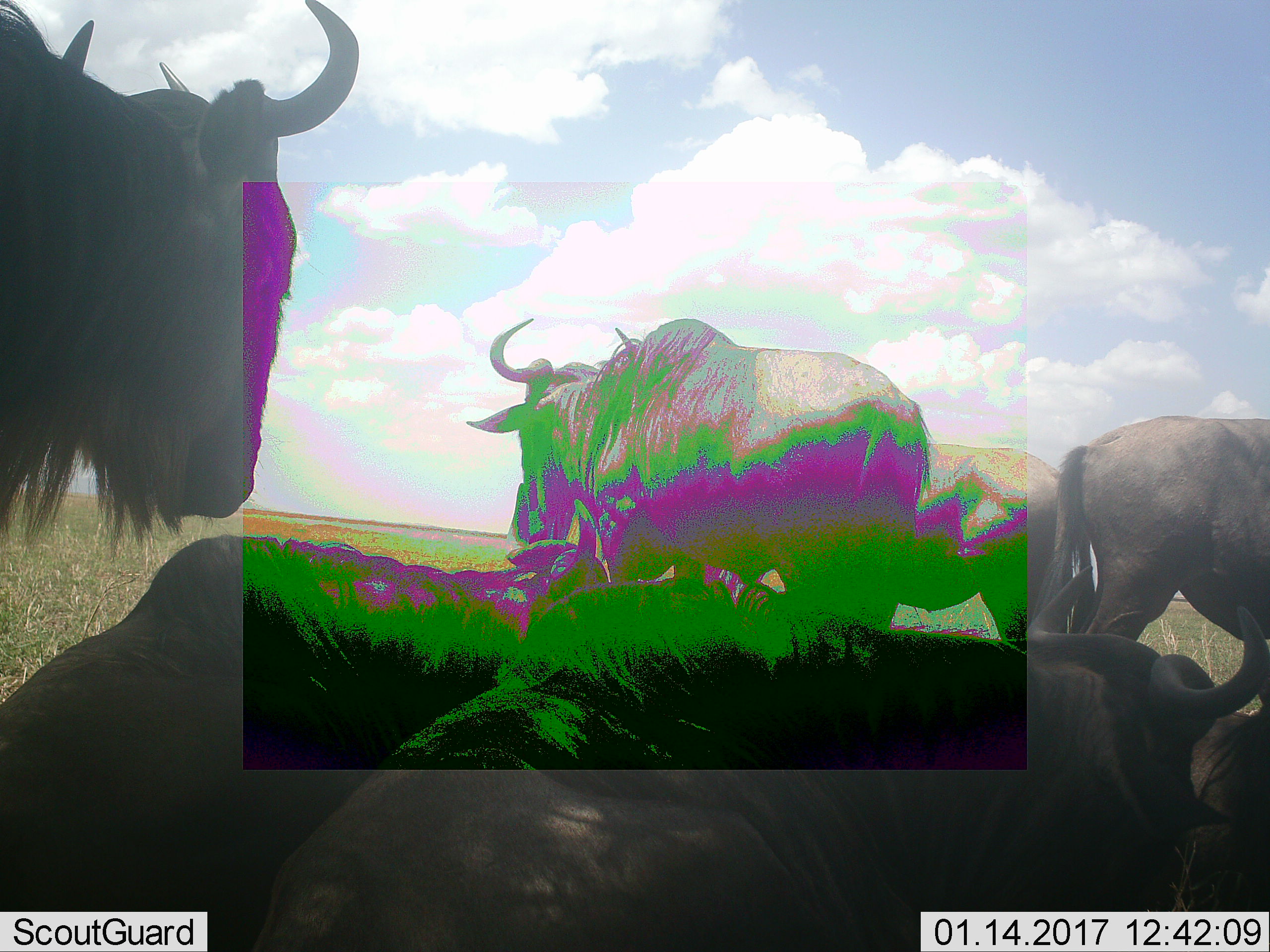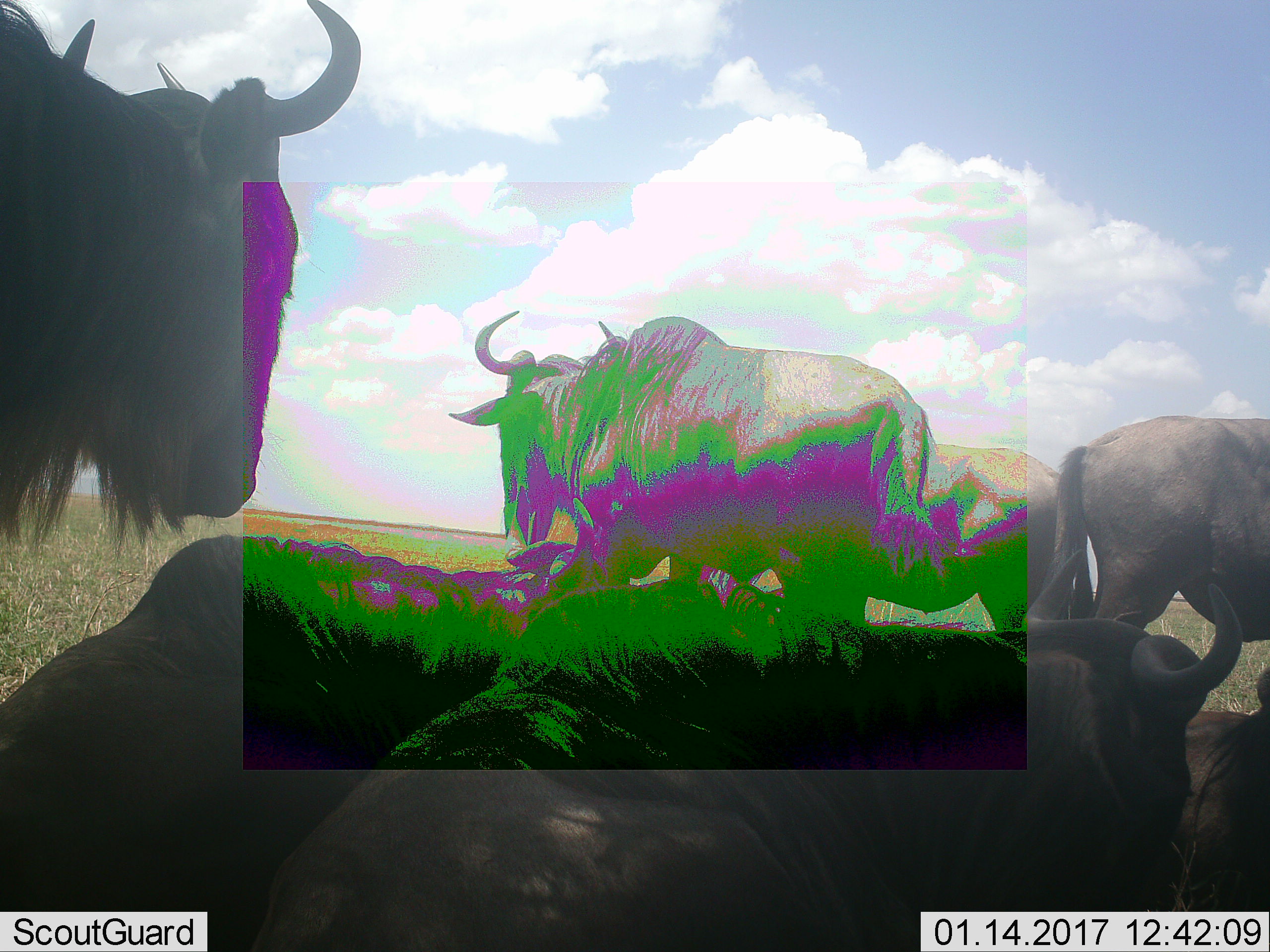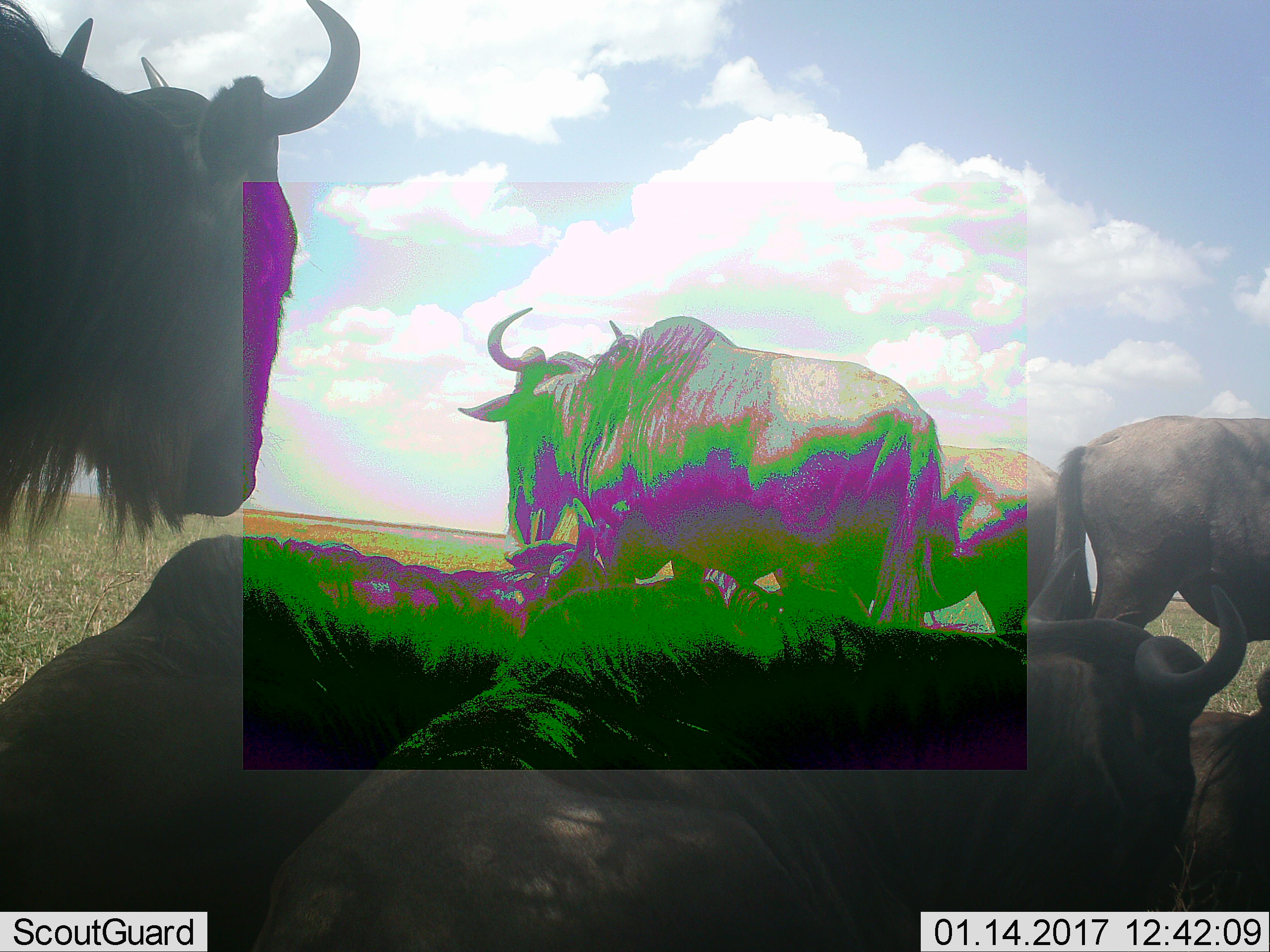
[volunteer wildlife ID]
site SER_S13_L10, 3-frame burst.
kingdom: Animalia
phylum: Chordata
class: Mammalia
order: Artiodactyla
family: Bovidae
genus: Connochaetes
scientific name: Connochaetes taurinus taurinus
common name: blue wildebeest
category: wildebeestblue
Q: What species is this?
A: Wildebeestblue (blue wildebeest) (Connochaetes taurinus taurinus).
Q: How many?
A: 6.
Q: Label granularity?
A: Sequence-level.